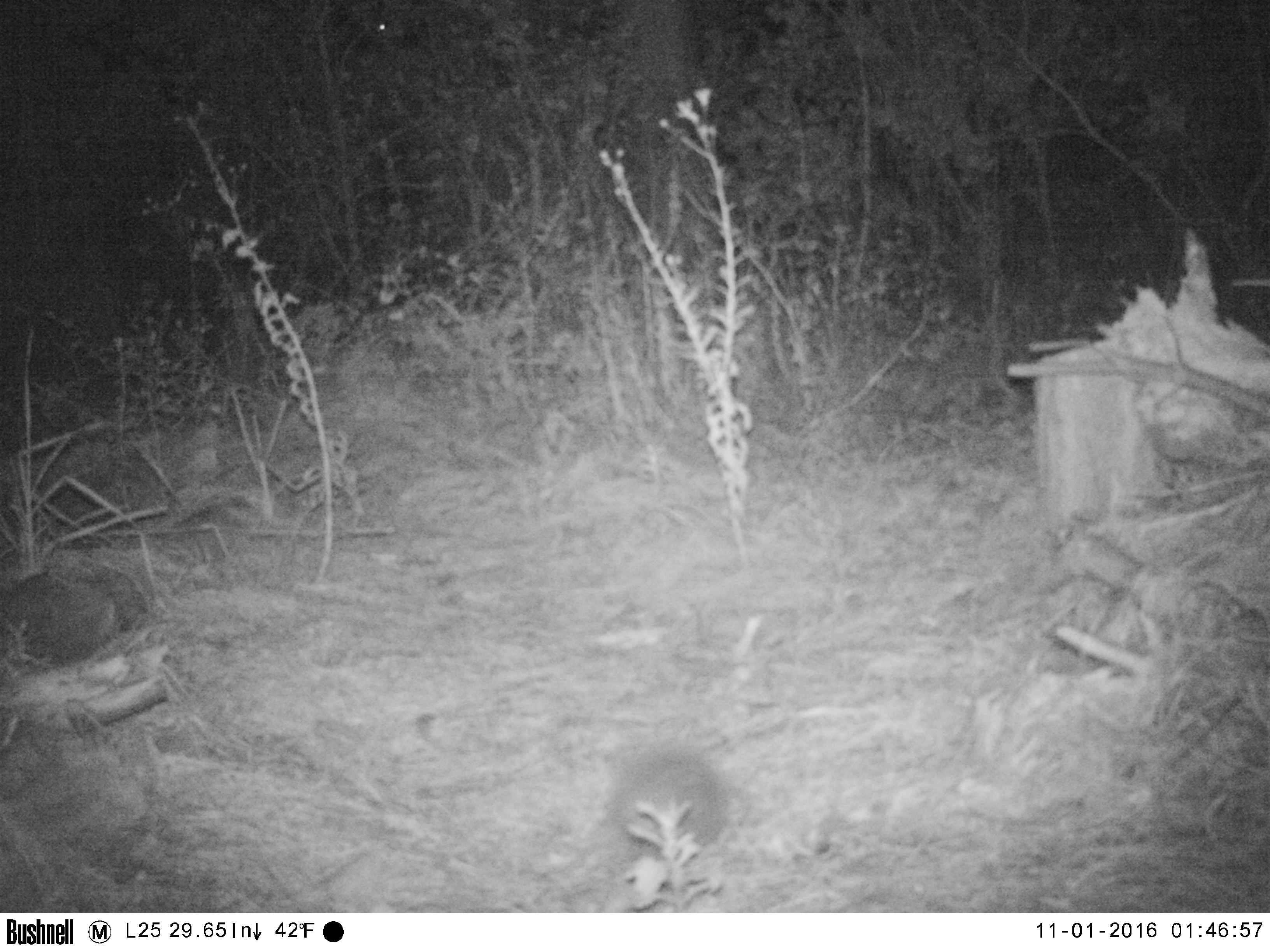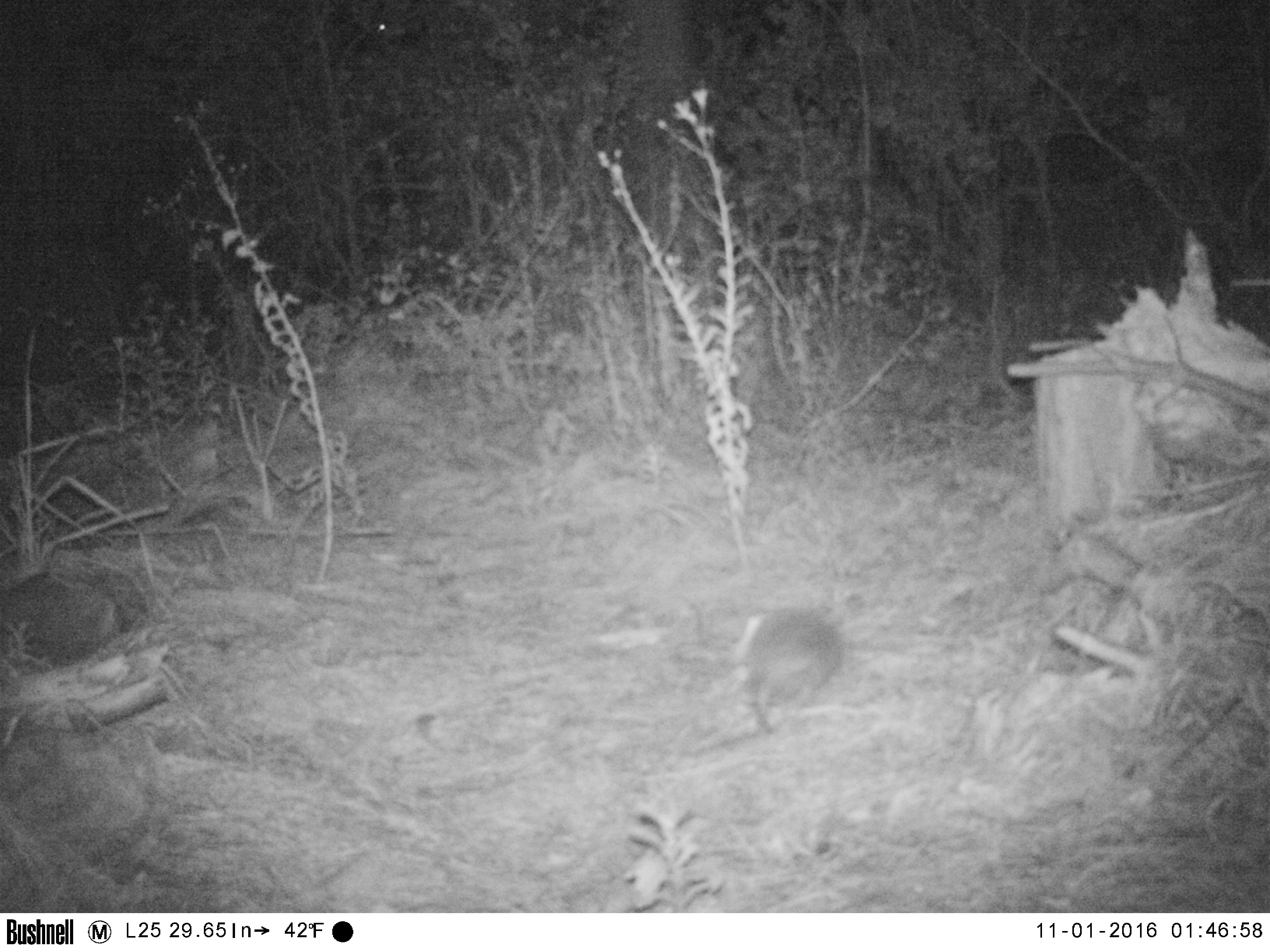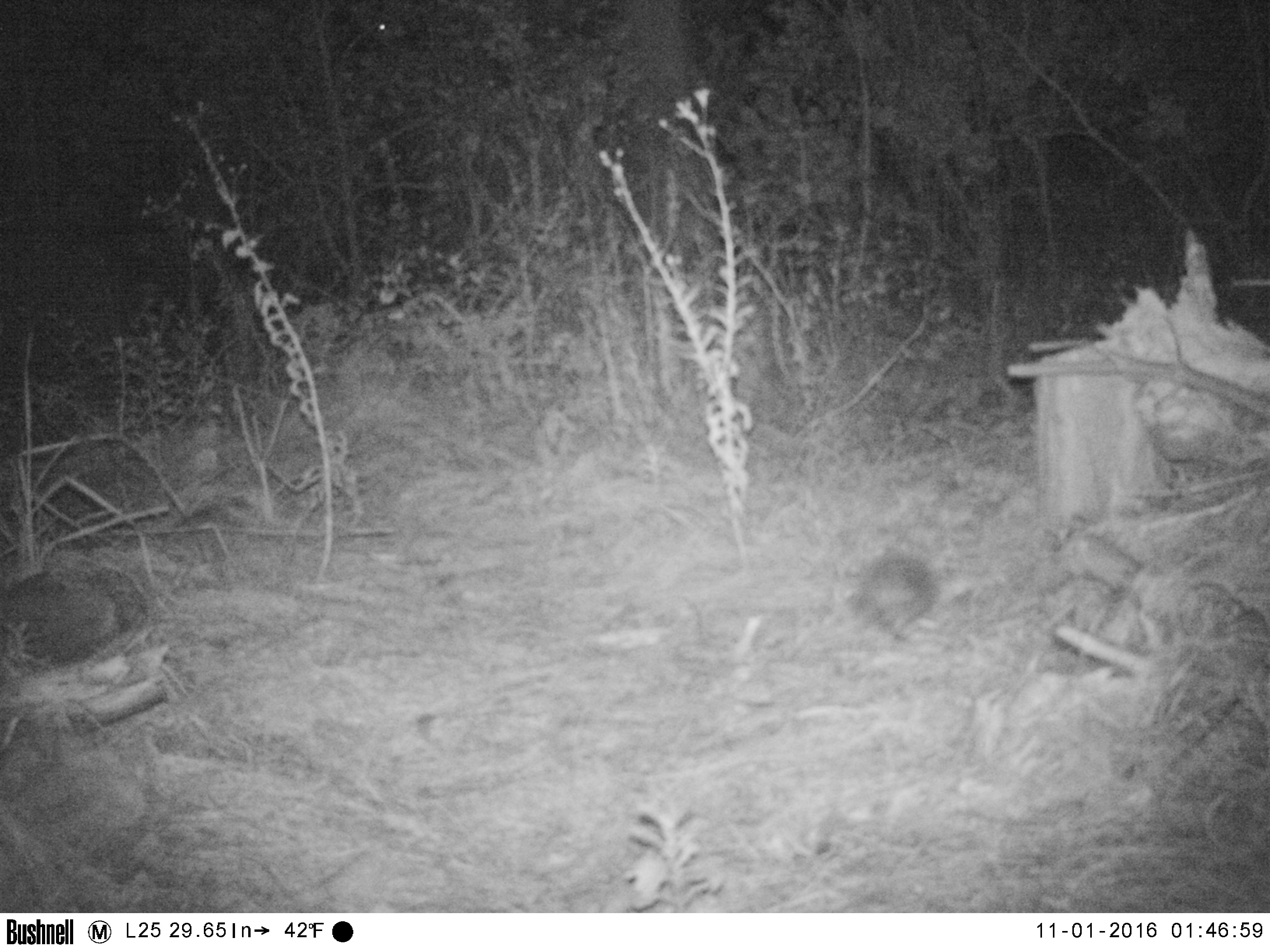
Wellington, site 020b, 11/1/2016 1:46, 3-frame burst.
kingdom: Animalia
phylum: Chordata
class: Mammalia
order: Eulipotyphla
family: Erinaceidae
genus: Erinaceus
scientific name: Erinaceus europaeus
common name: hedgehog